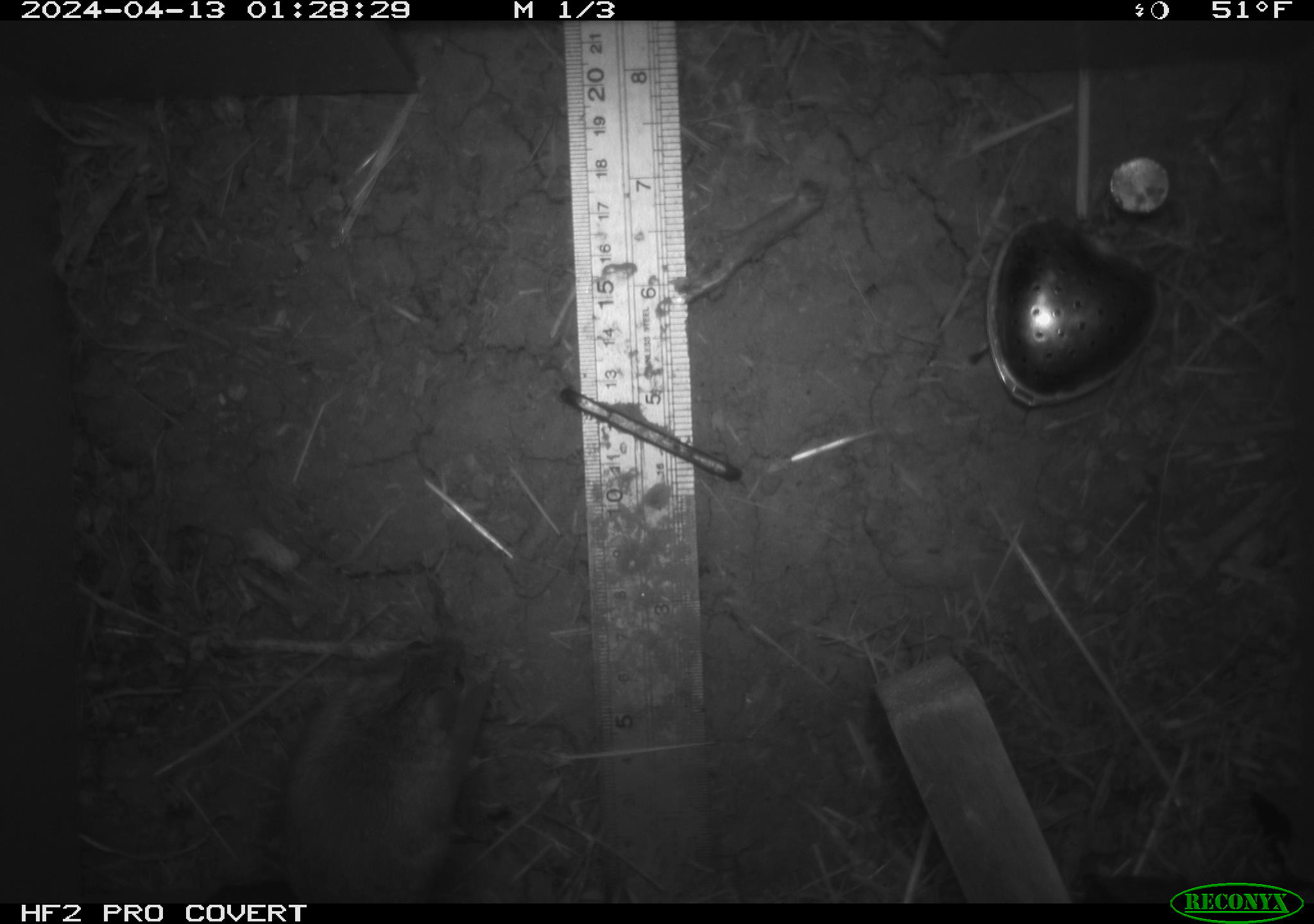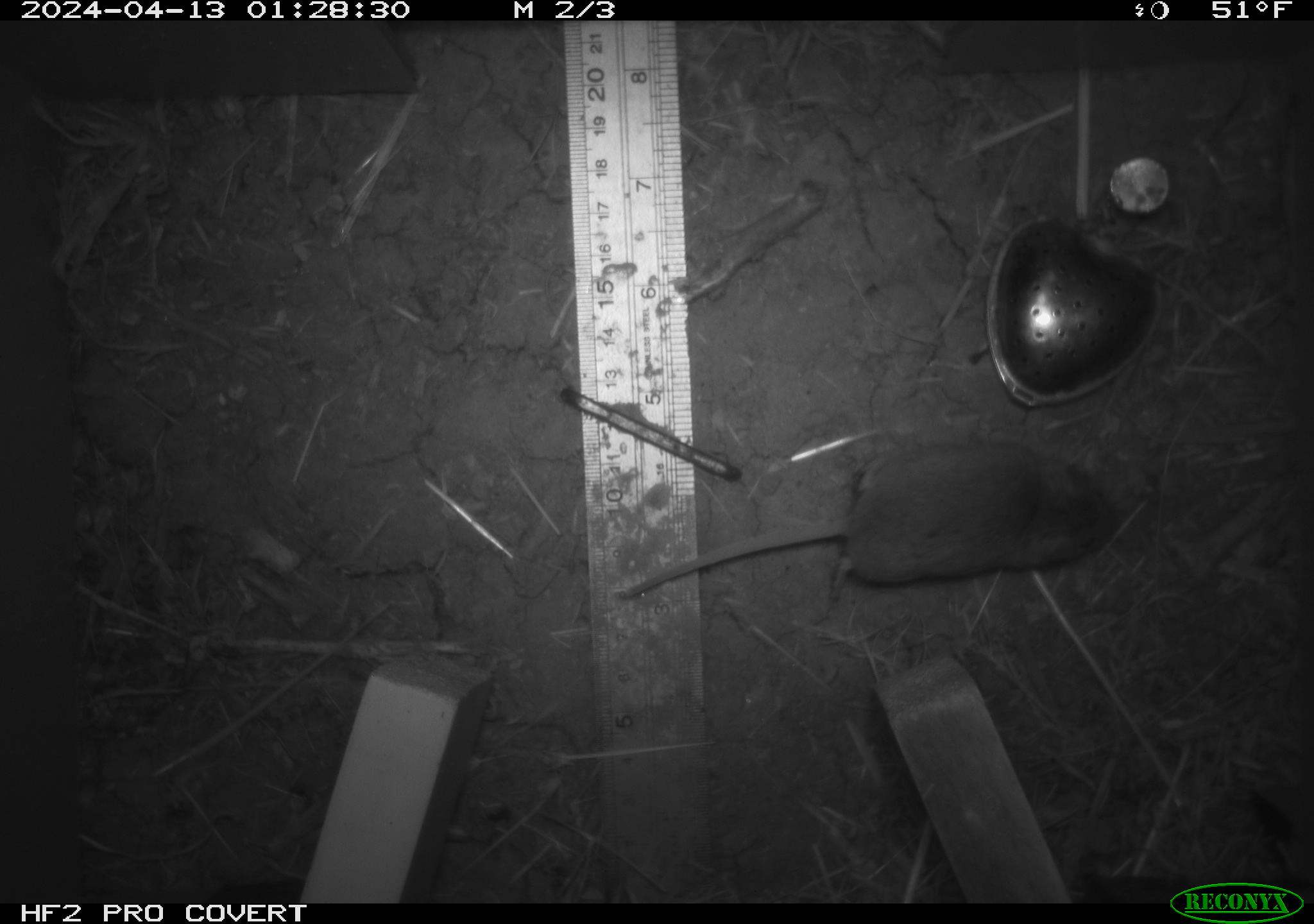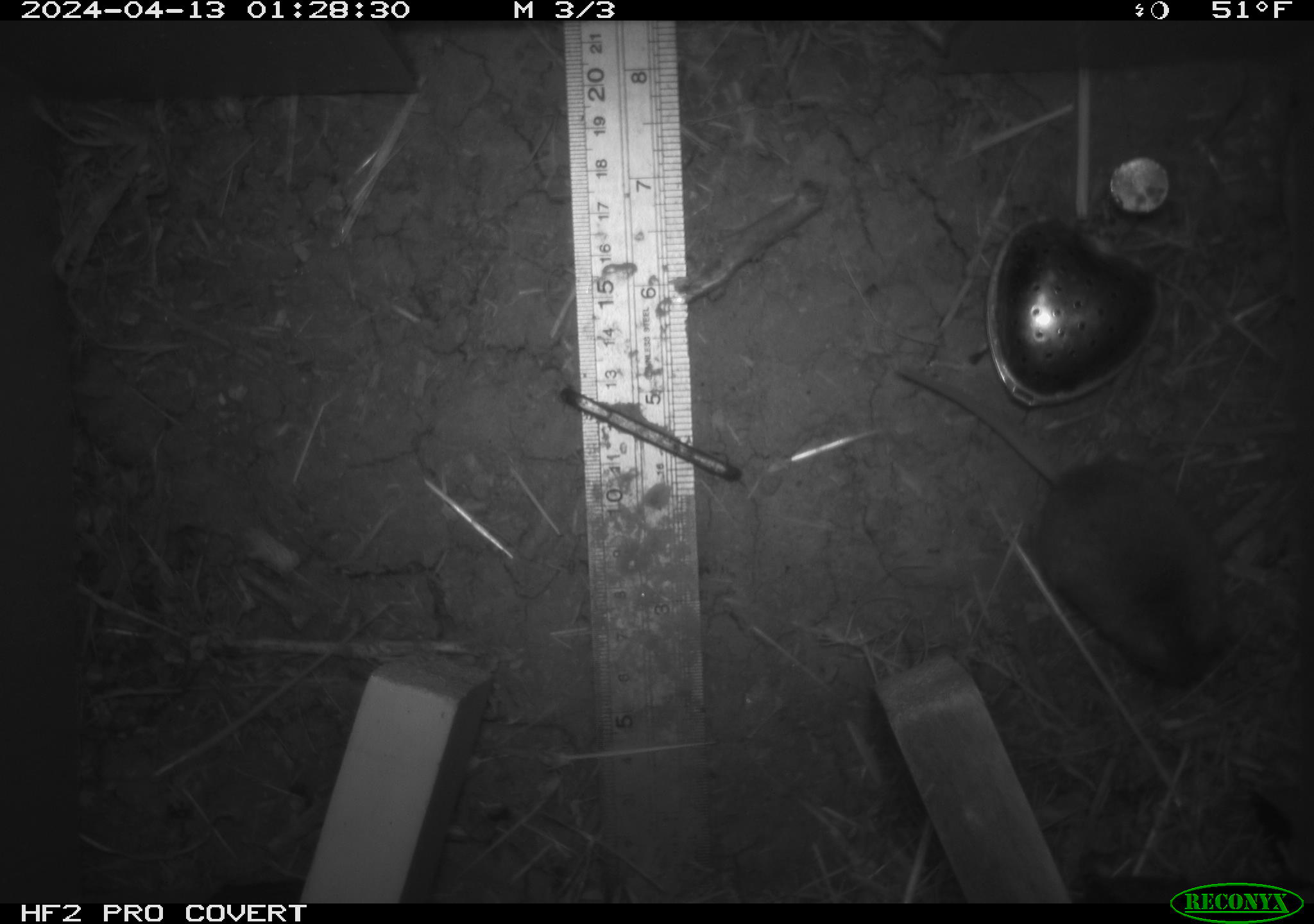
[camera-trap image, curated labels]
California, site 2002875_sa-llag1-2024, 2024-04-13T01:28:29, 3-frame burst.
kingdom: Animalia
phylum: Chordata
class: Mammalia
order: Rodentia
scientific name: Rodentia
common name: mouse species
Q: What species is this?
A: Mouse species (Rodentia).